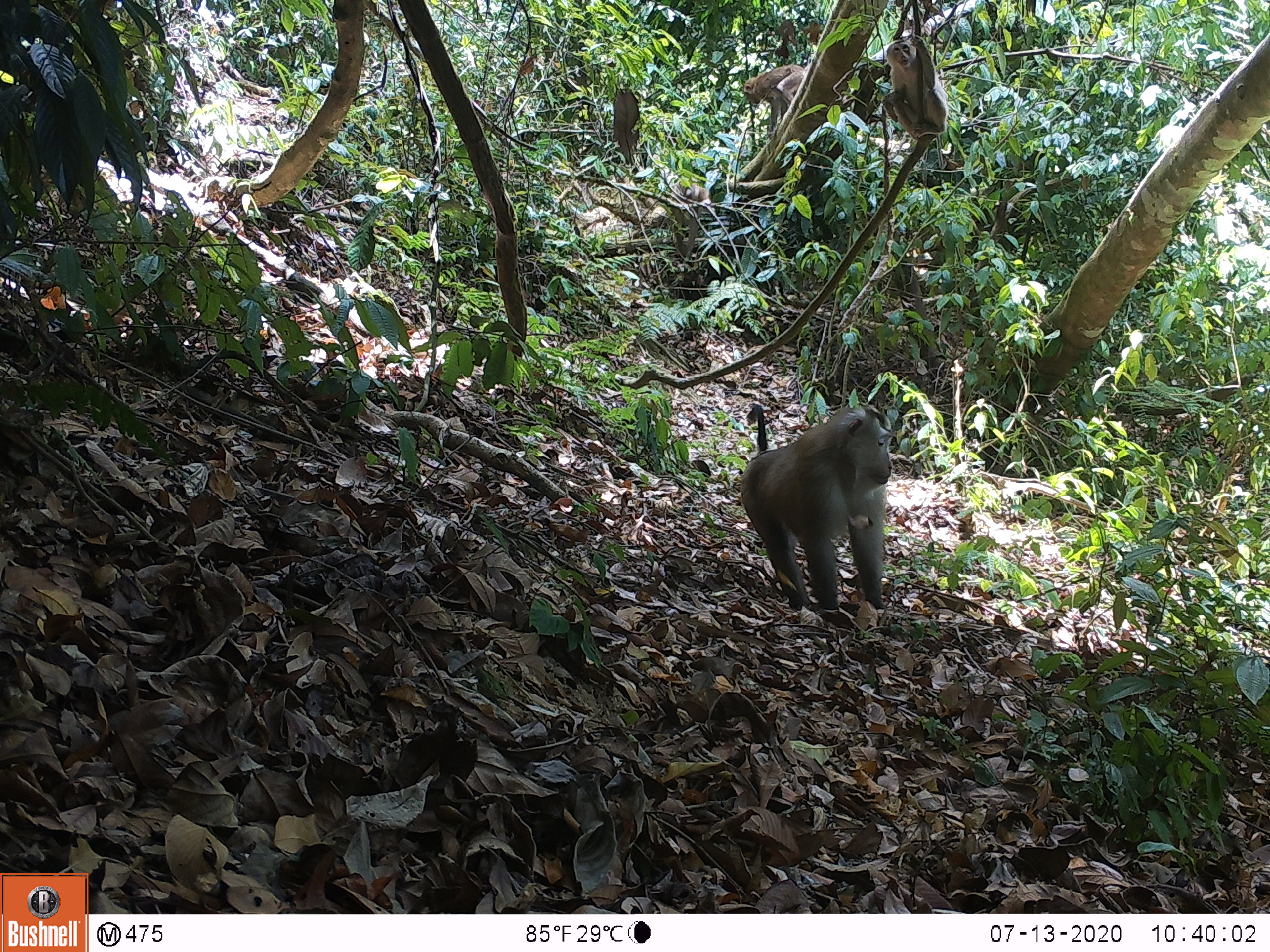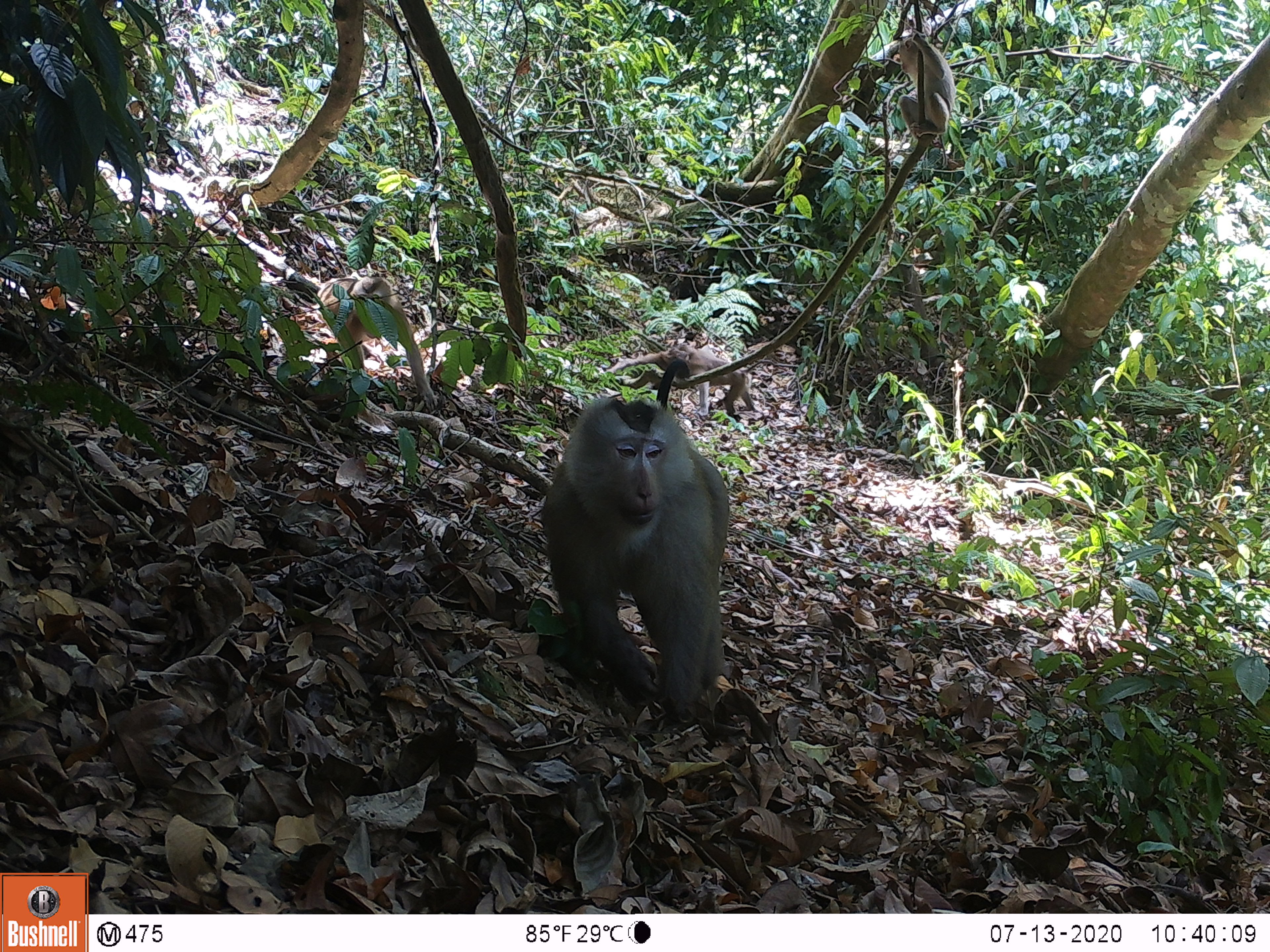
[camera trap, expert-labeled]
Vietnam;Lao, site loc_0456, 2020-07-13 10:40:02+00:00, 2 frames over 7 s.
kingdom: Animalia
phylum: Chordata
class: Mammalia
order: Primates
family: Cercopithecidae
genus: Macaca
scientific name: Macaca nemestrina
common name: pig-tailed macaque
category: pig tailed macaque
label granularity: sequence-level